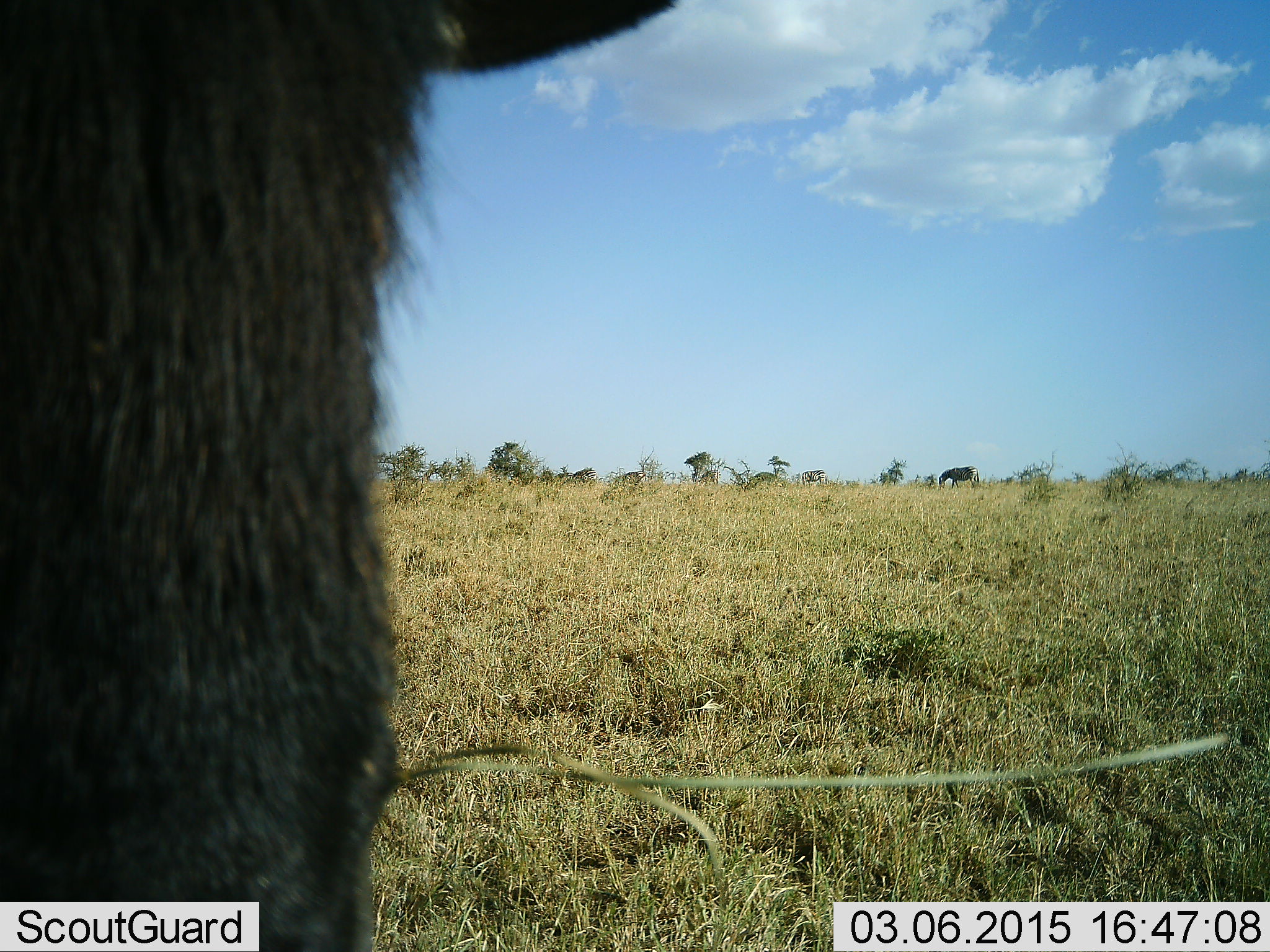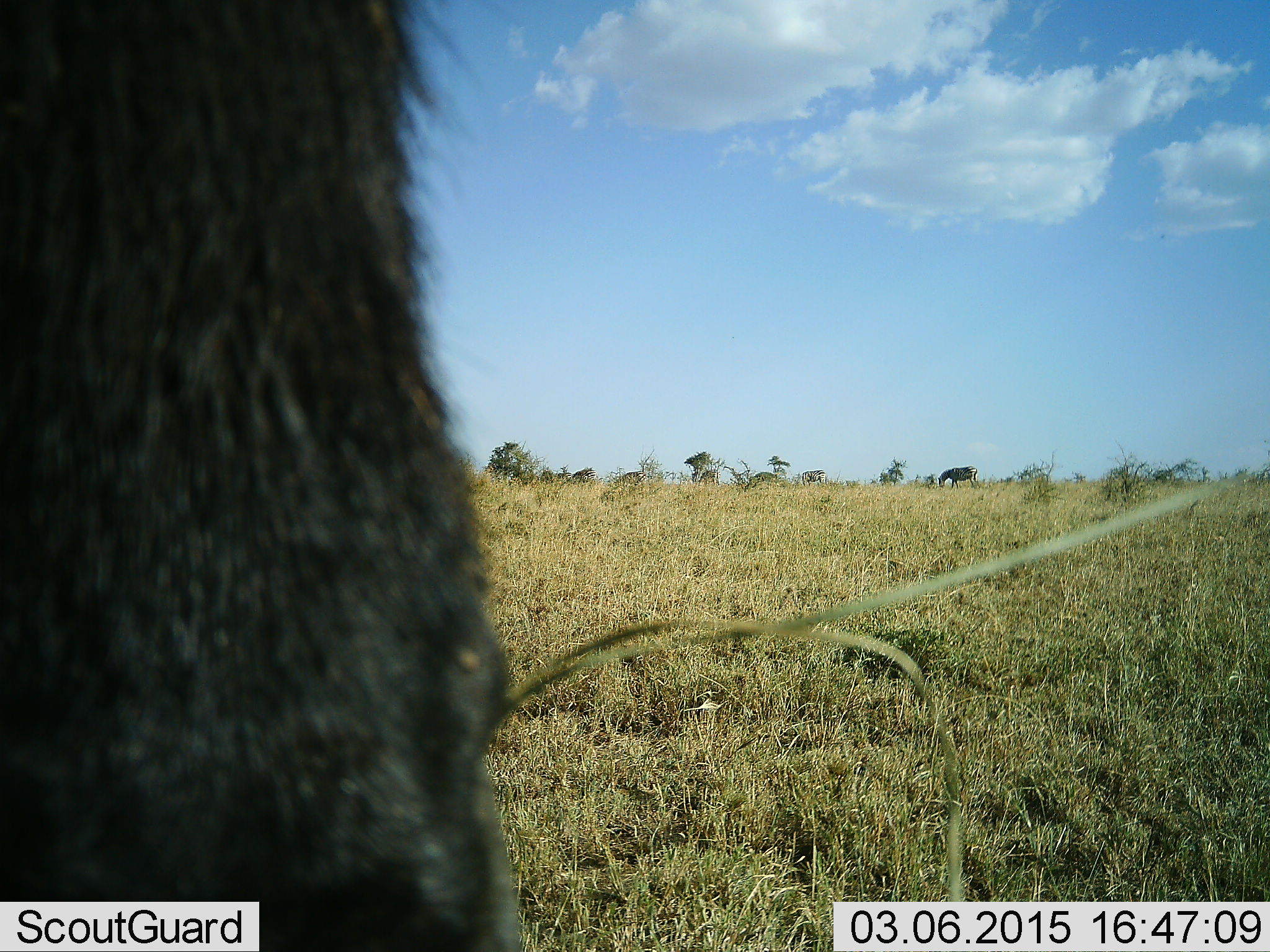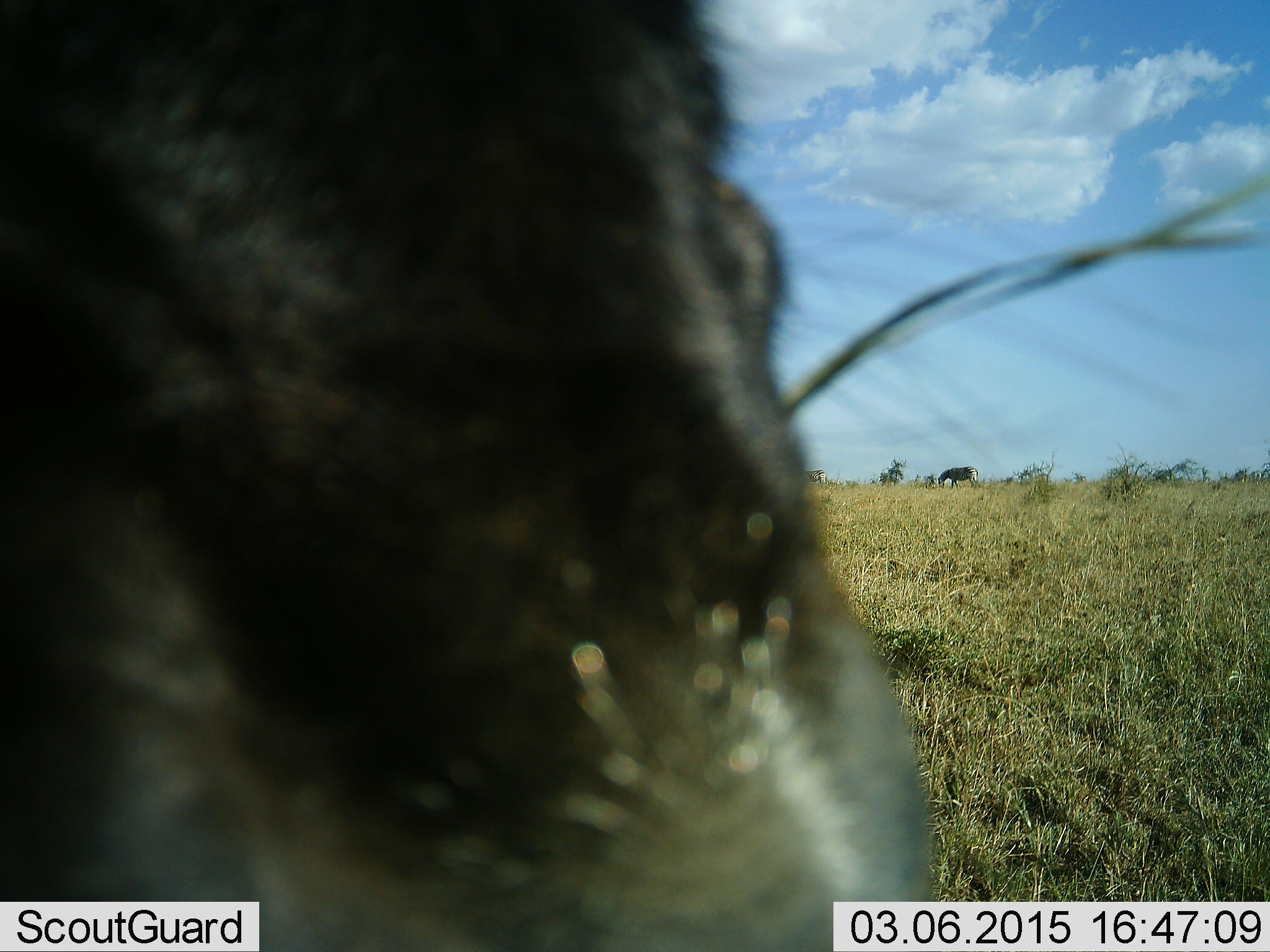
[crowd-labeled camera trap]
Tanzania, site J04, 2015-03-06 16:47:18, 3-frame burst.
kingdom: Animalia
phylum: Chordata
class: Mammalia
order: Artiodactyla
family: Bovidae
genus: Connochaetes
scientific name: Connochaetes taurinus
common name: blue wildebeest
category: wildebeest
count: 1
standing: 67%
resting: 0%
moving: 17%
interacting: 0%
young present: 0%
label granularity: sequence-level